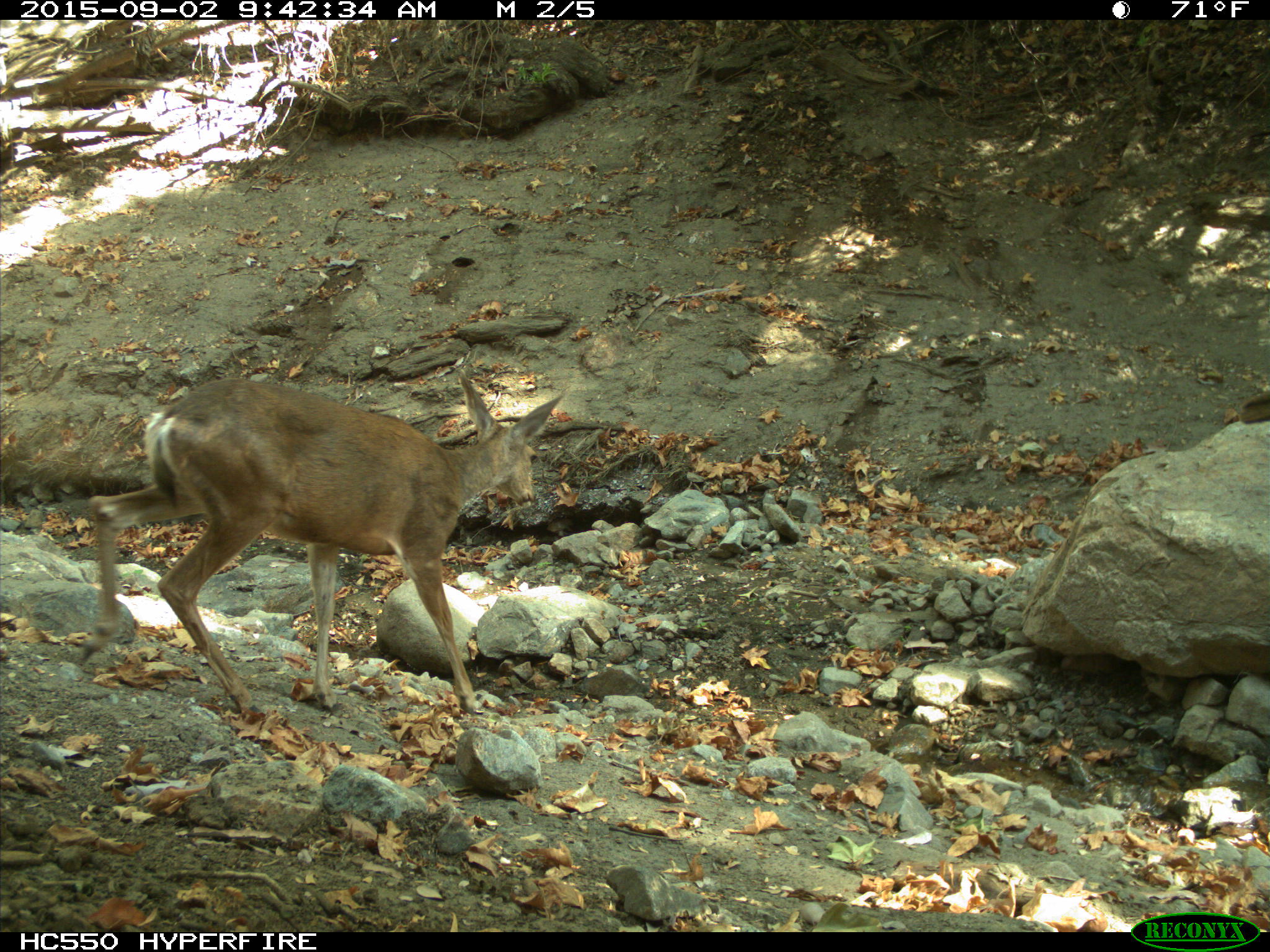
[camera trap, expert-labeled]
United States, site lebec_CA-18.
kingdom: Animalia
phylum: Chordata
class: Mammalia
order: Artiodactyla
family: Cervidae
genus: Odocoileus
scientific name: Odocoileus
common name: deer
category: unidentified deer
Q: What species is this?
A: Unidentified deer (deer) (Odocoileus).